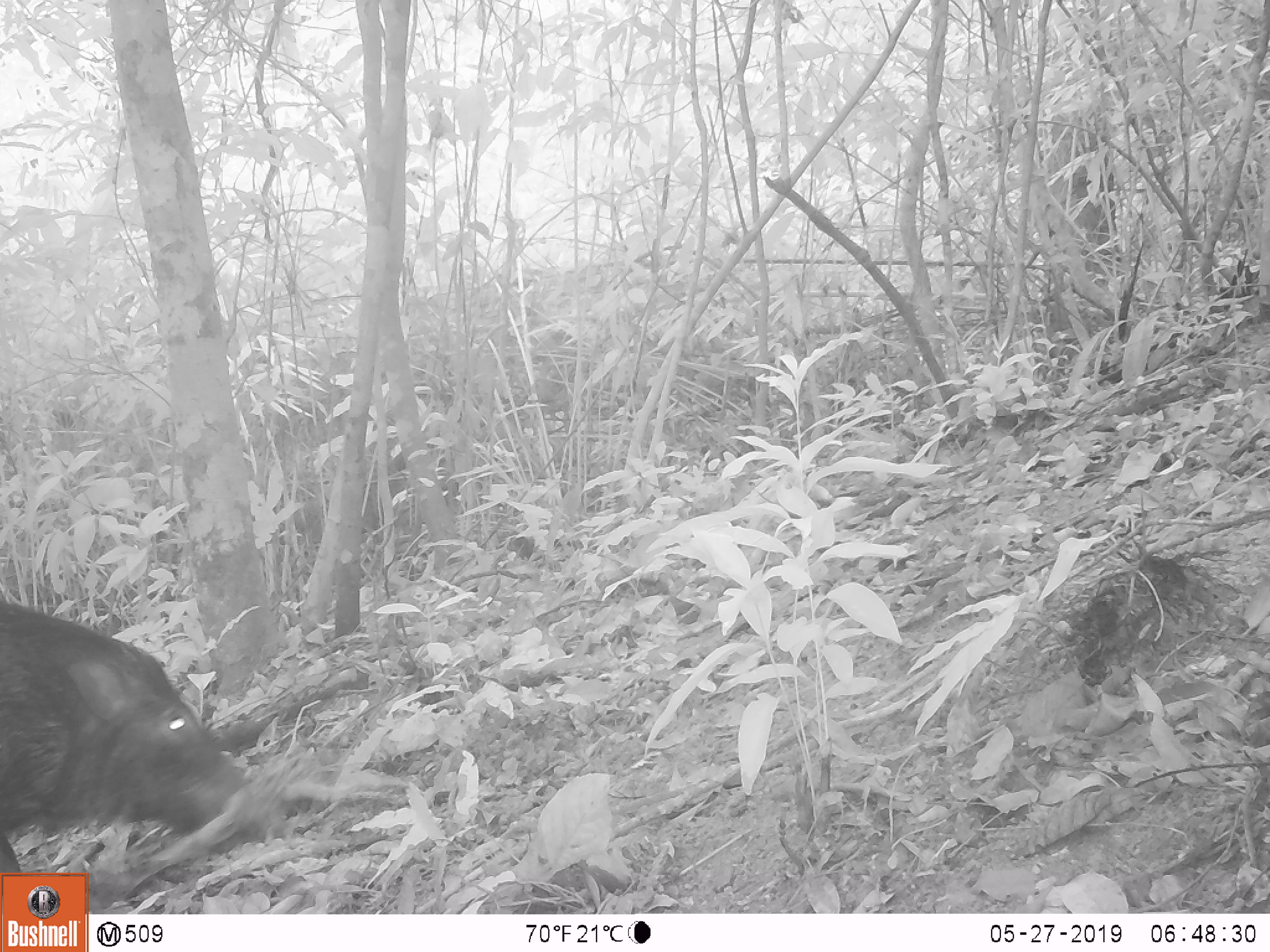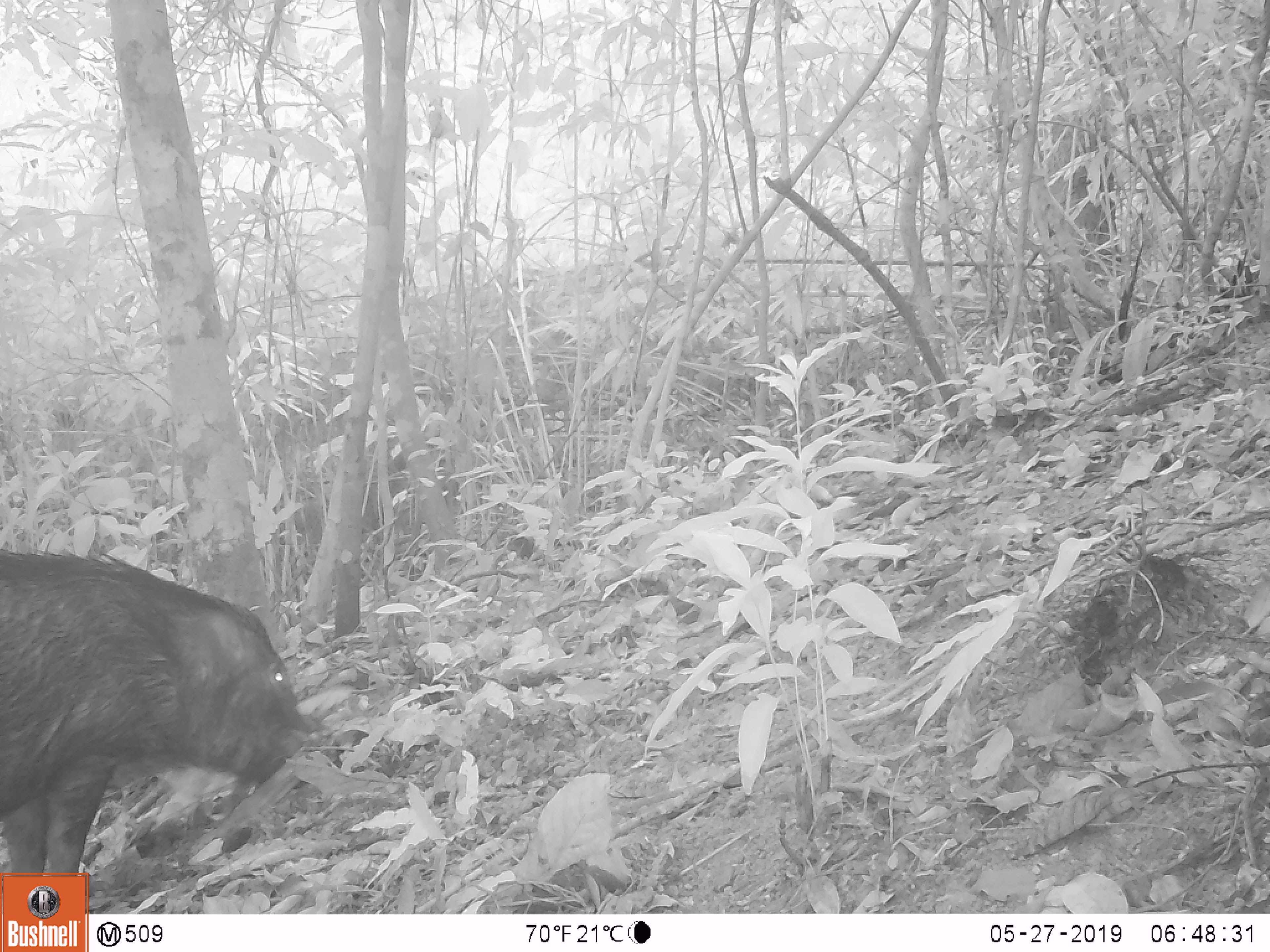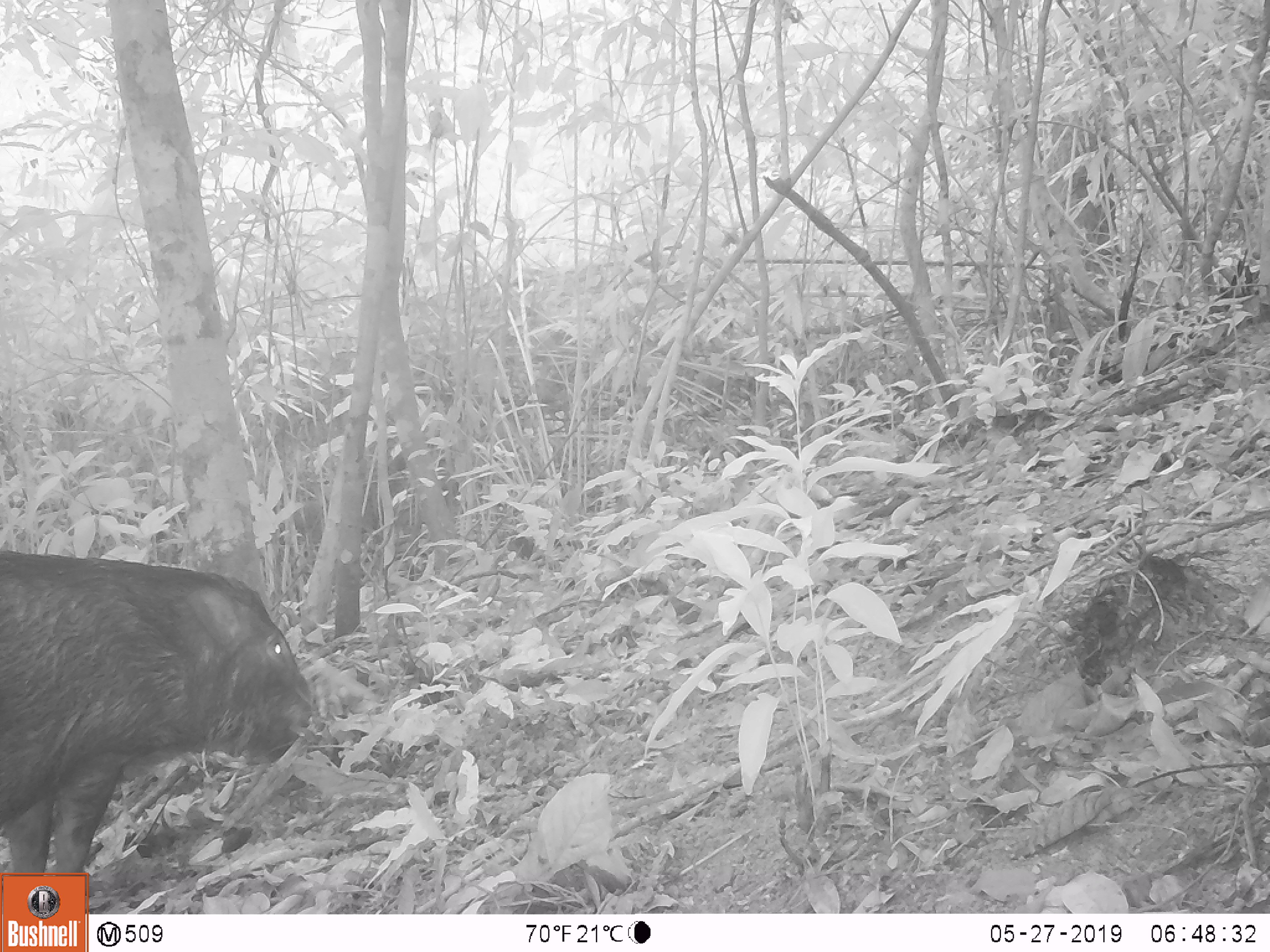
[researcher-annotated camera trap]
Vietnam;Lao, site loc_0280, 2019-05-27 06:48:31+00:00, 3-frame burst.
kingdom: Animalia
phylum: Chordata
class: Mammalia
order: Artiodactyla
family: Suidae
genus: Sus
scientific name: Sus scrofa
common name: eurasian wild pig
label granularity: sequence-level